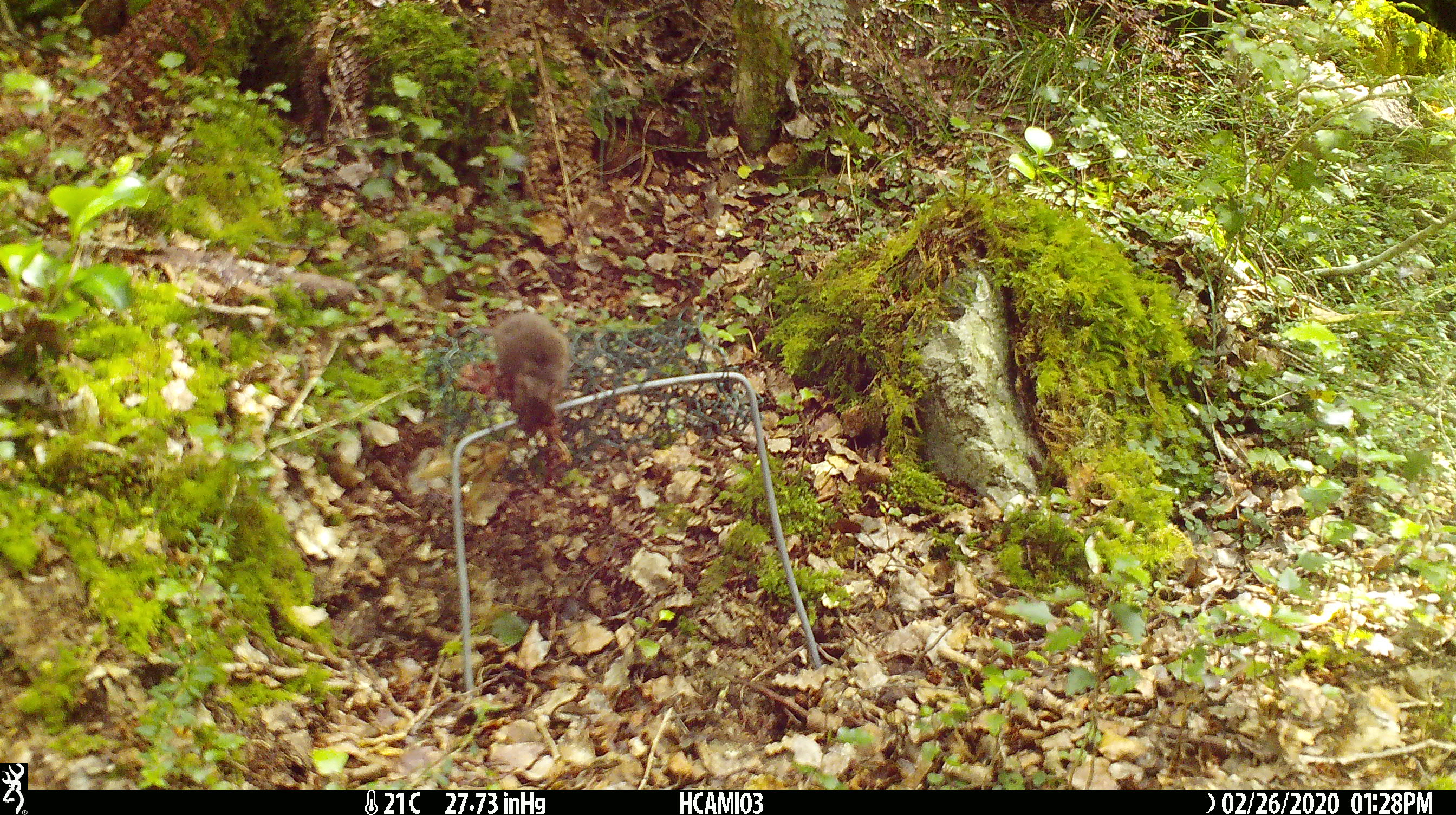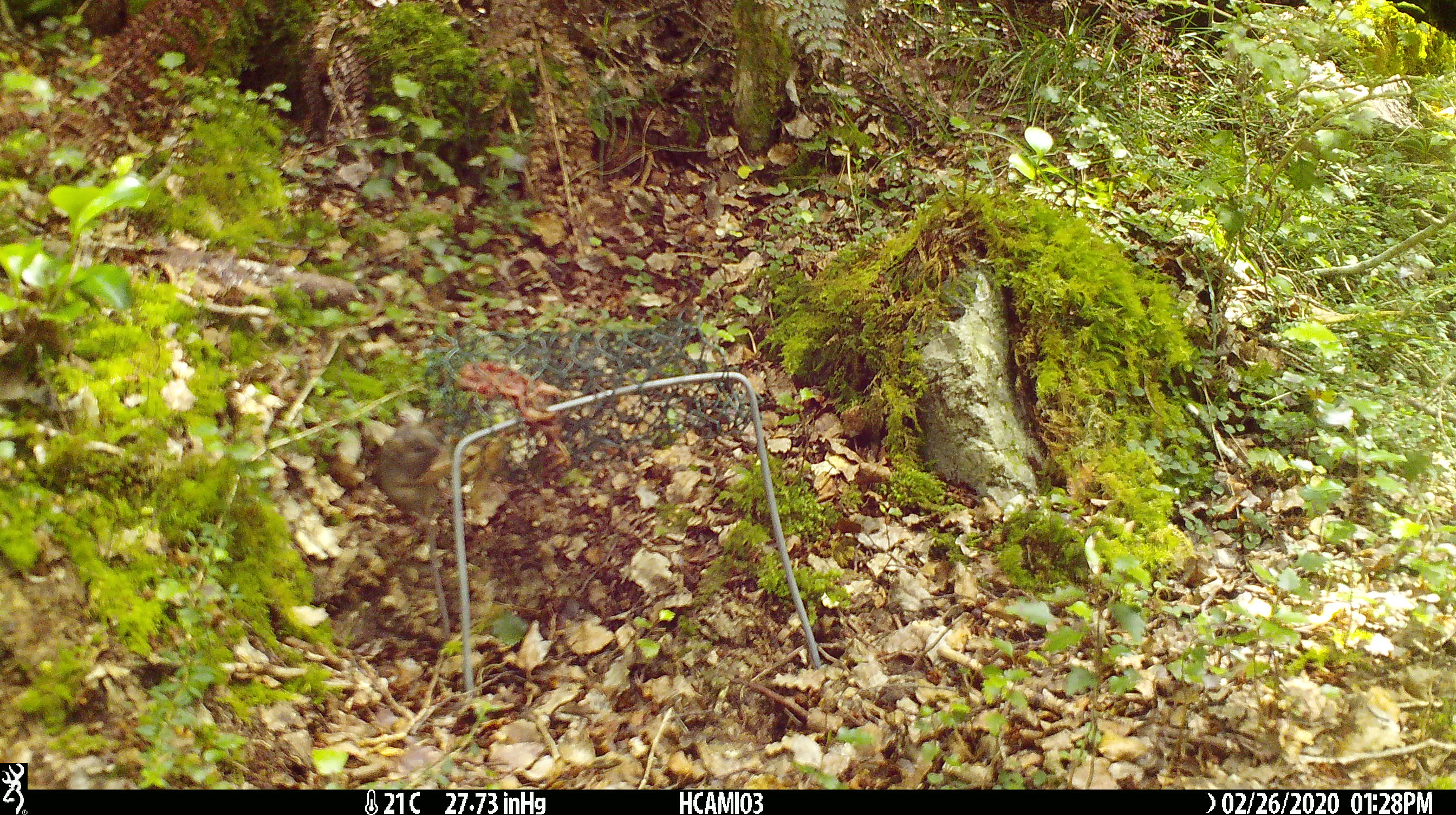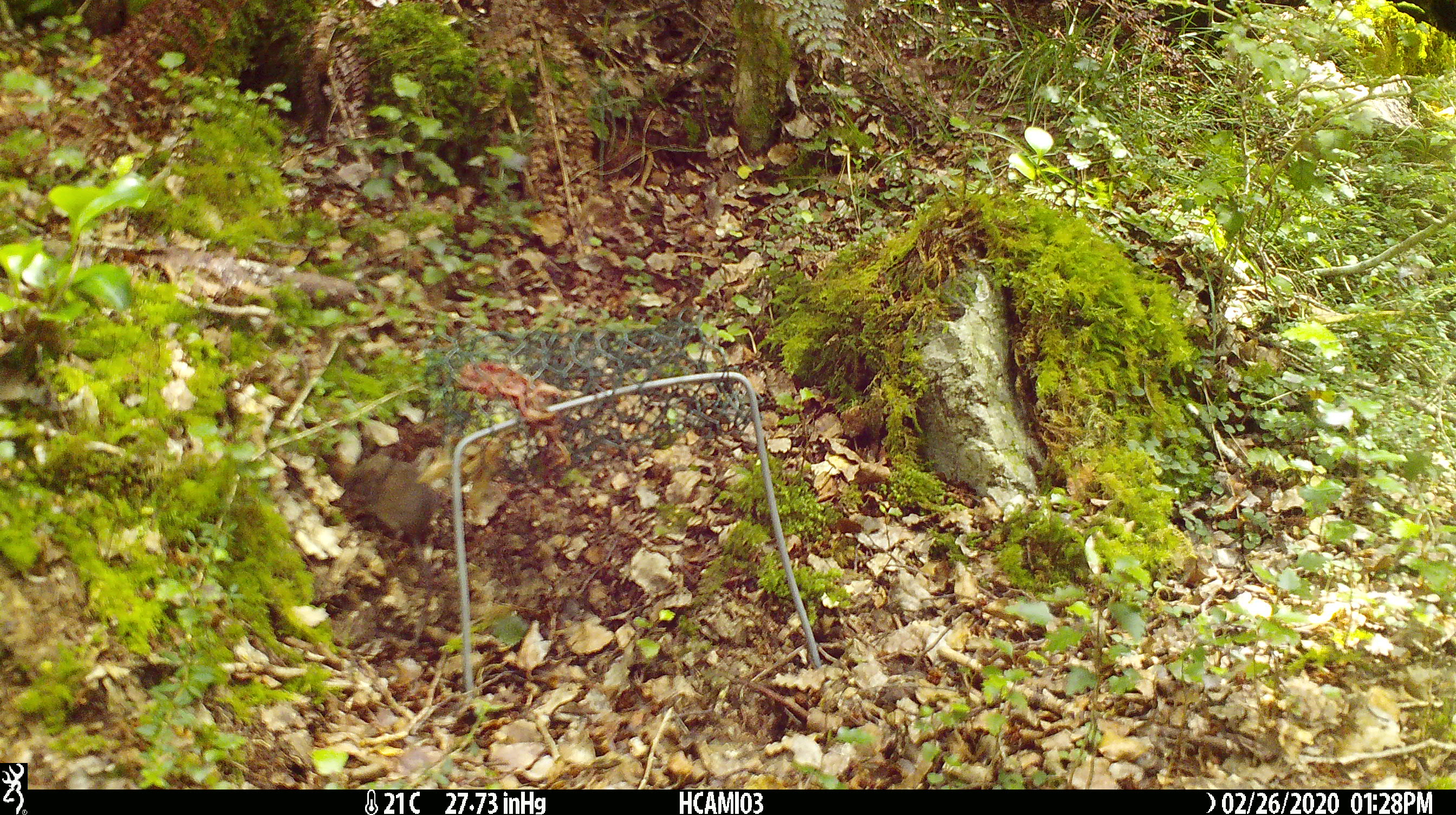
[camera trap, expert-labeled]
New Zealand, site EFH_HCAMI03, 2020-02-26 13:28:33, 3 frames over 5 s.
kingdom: Animalia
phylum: Chordata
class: Mammalia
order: Rodentia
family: Muridae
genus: Mus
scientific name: Mus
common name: mouse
Mouse (Mus).